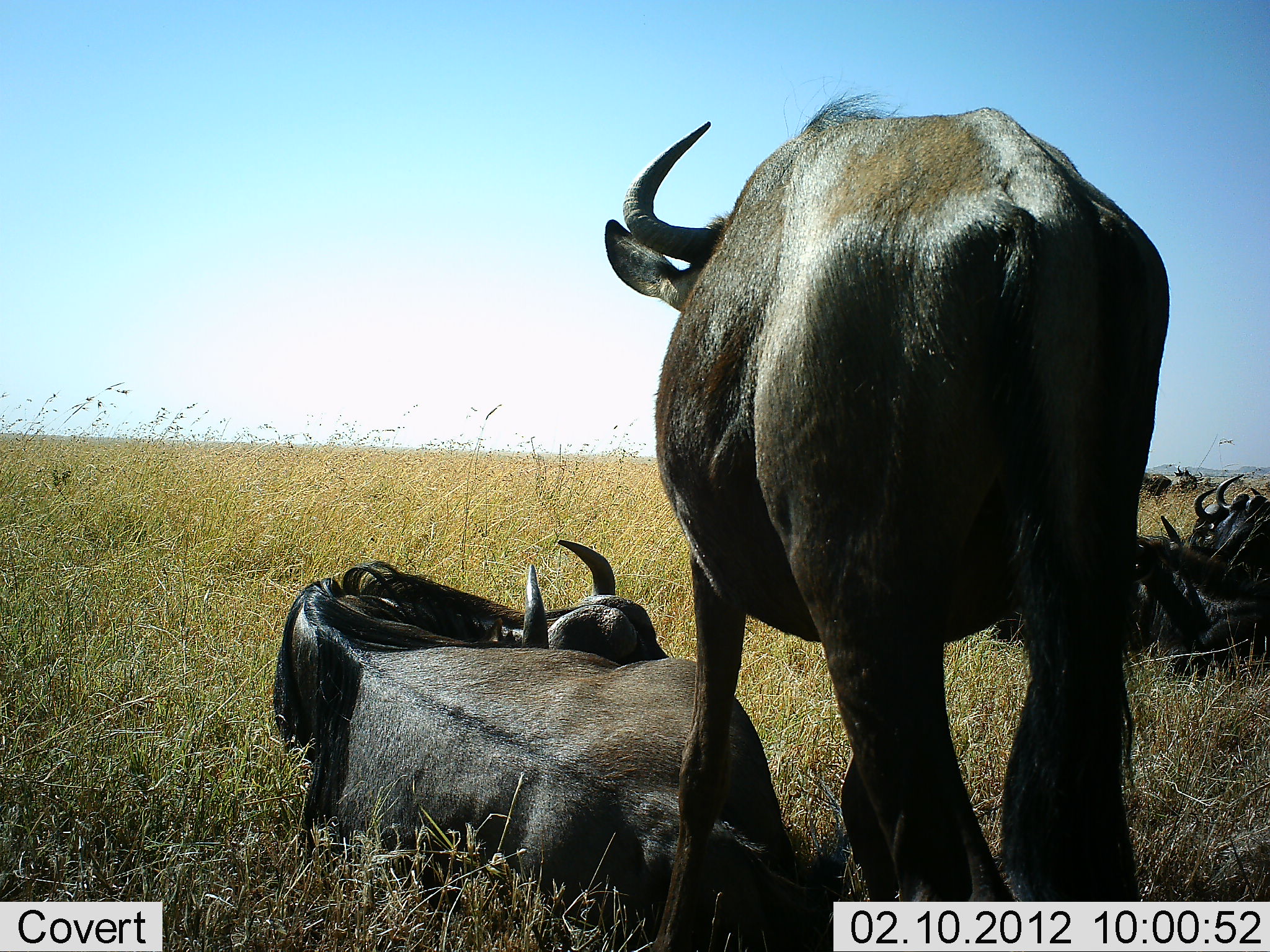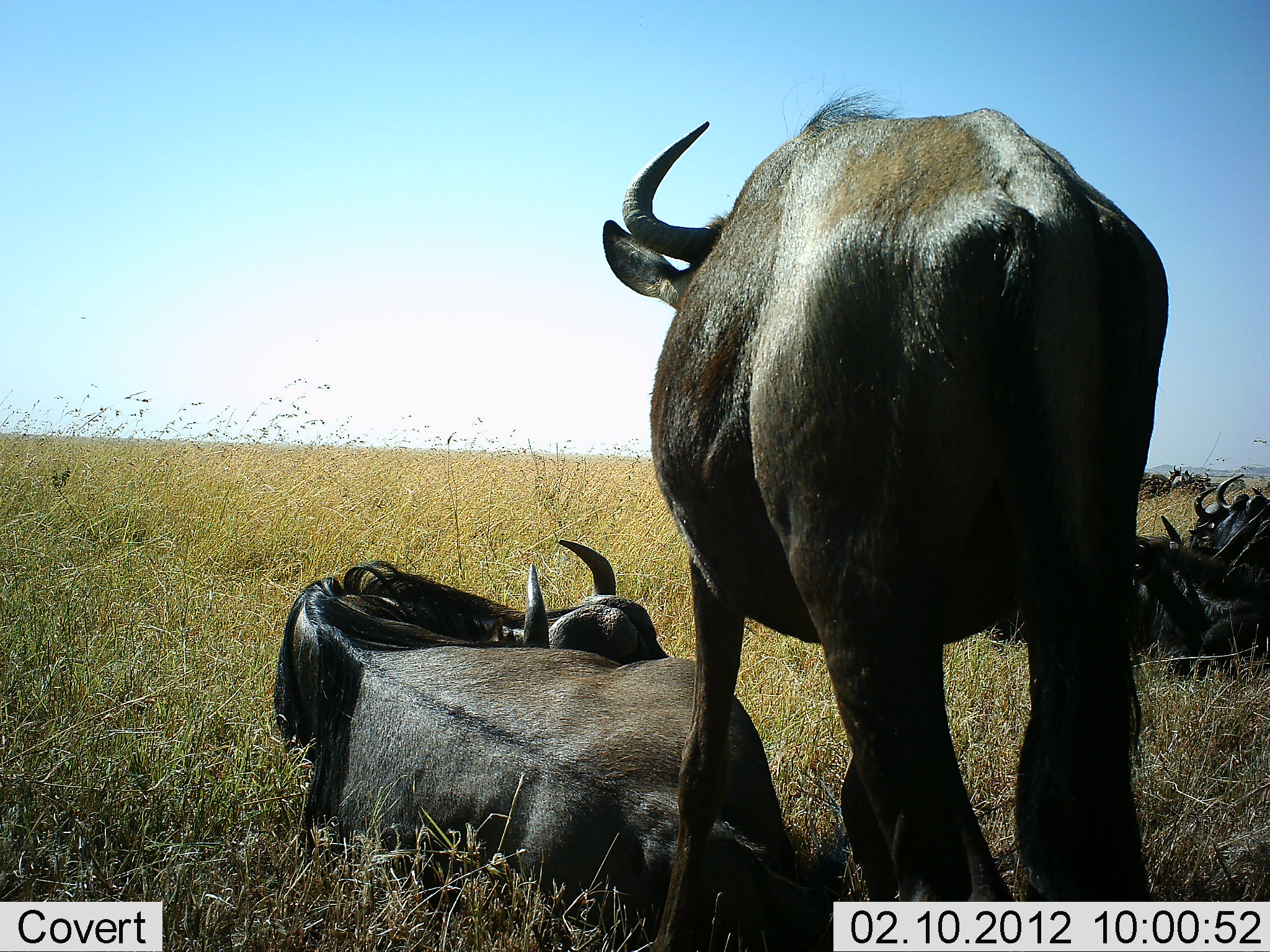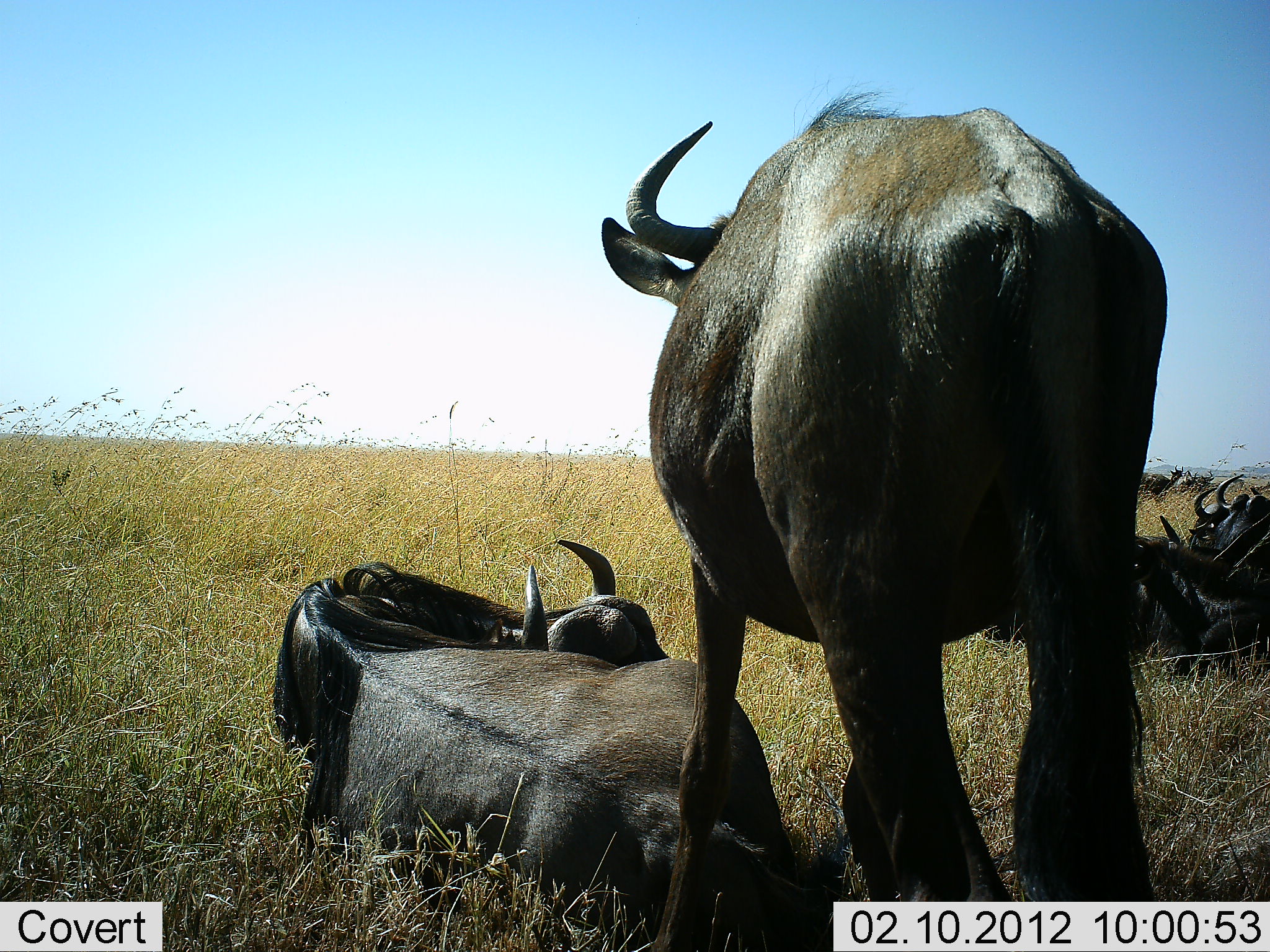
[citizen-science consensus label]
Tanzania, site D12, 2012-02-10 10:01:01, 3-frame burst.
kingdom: Animalia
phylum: Chordata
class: Mammalia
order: Artiodactyla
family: Bovidae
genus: Connochaetes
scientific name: Connochaetes taurinus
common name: blue wildebeest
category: wildebeest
Wildebeest (blue wildebeest) (Connochaetes taurinus), count 5. Behavior (volunteer vote fractions): standing 85%, resting 100%, moving 10%, interacting 0%. Young present (vote fraction): 0%. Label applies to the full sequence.